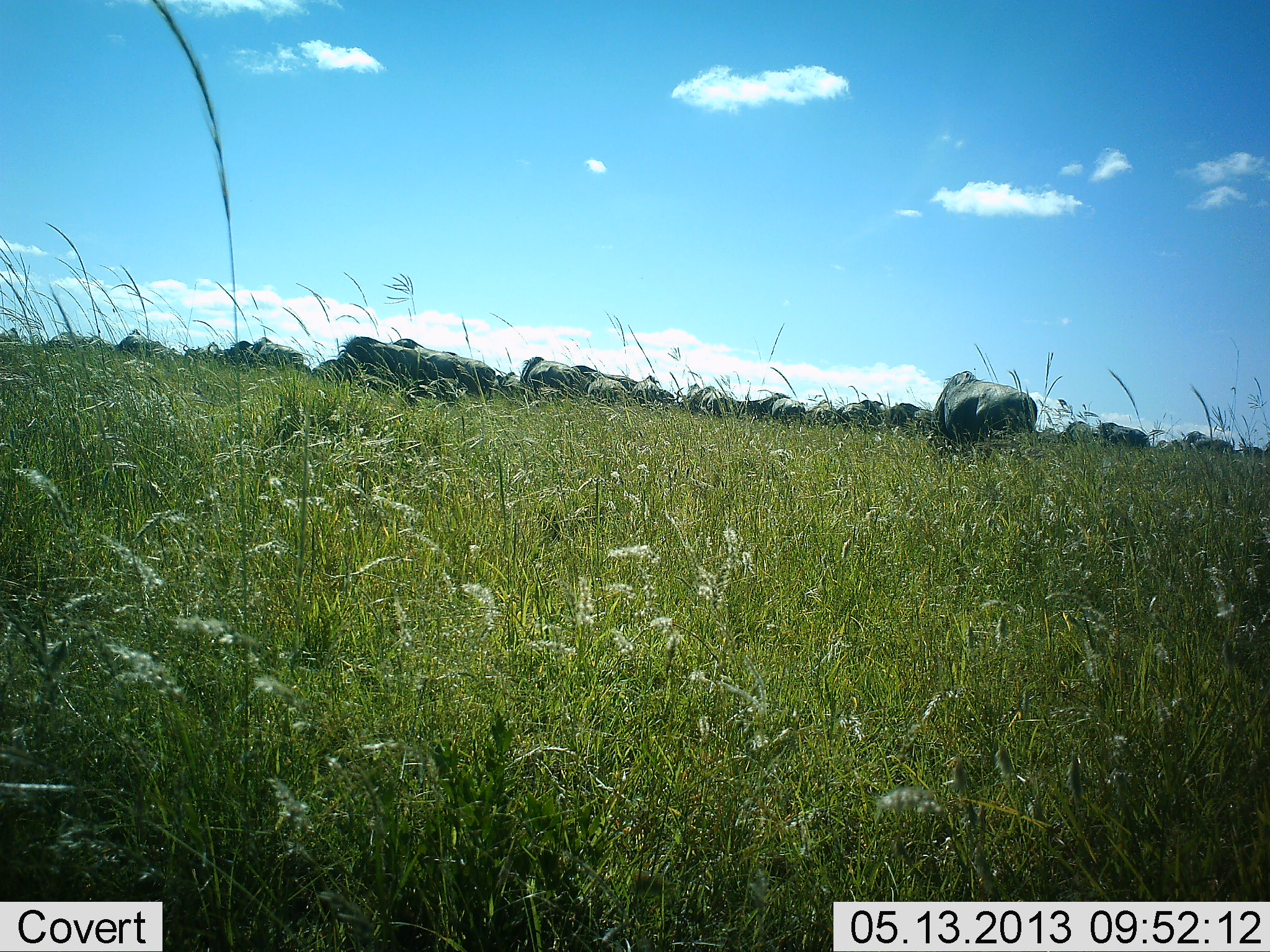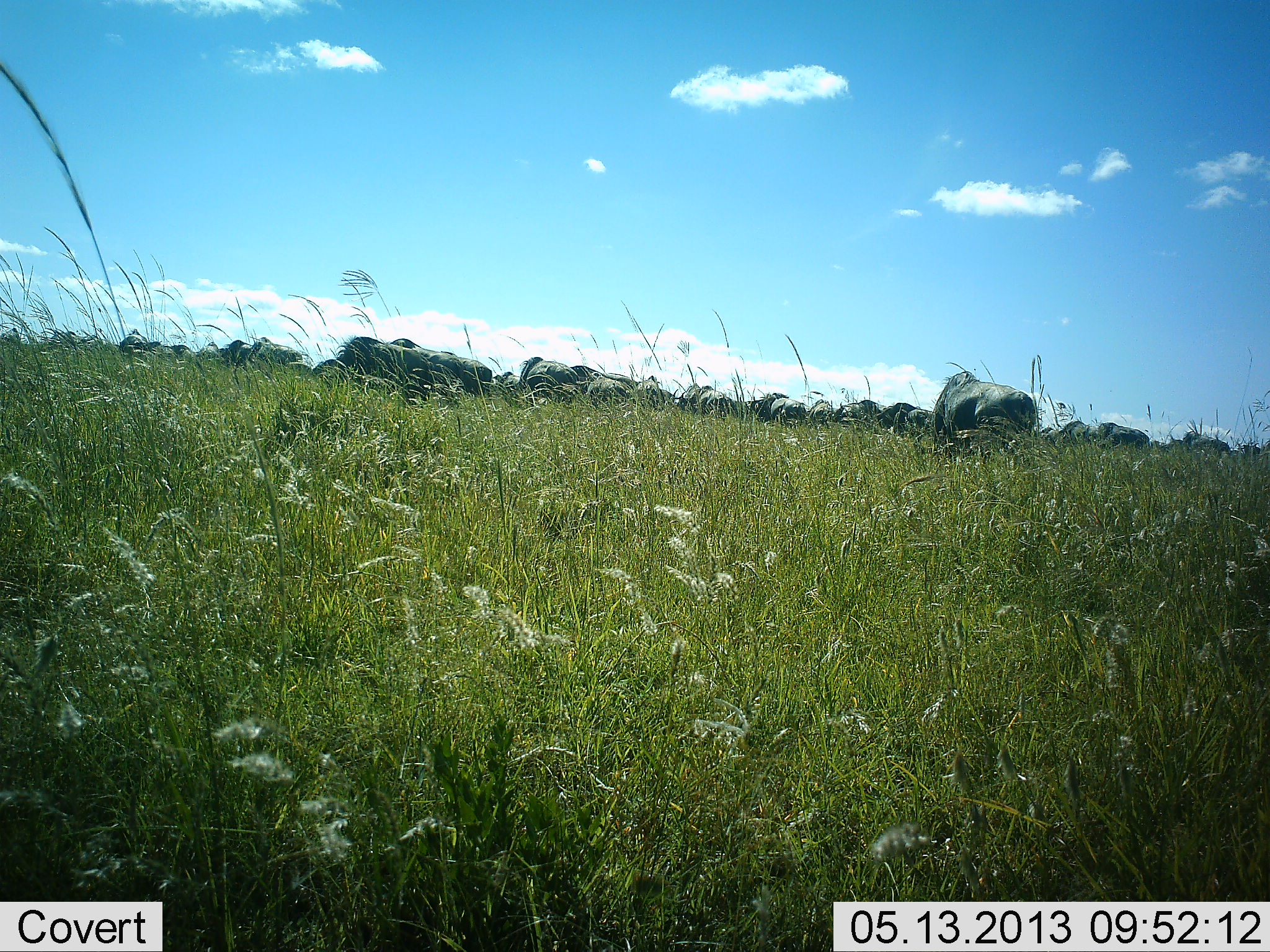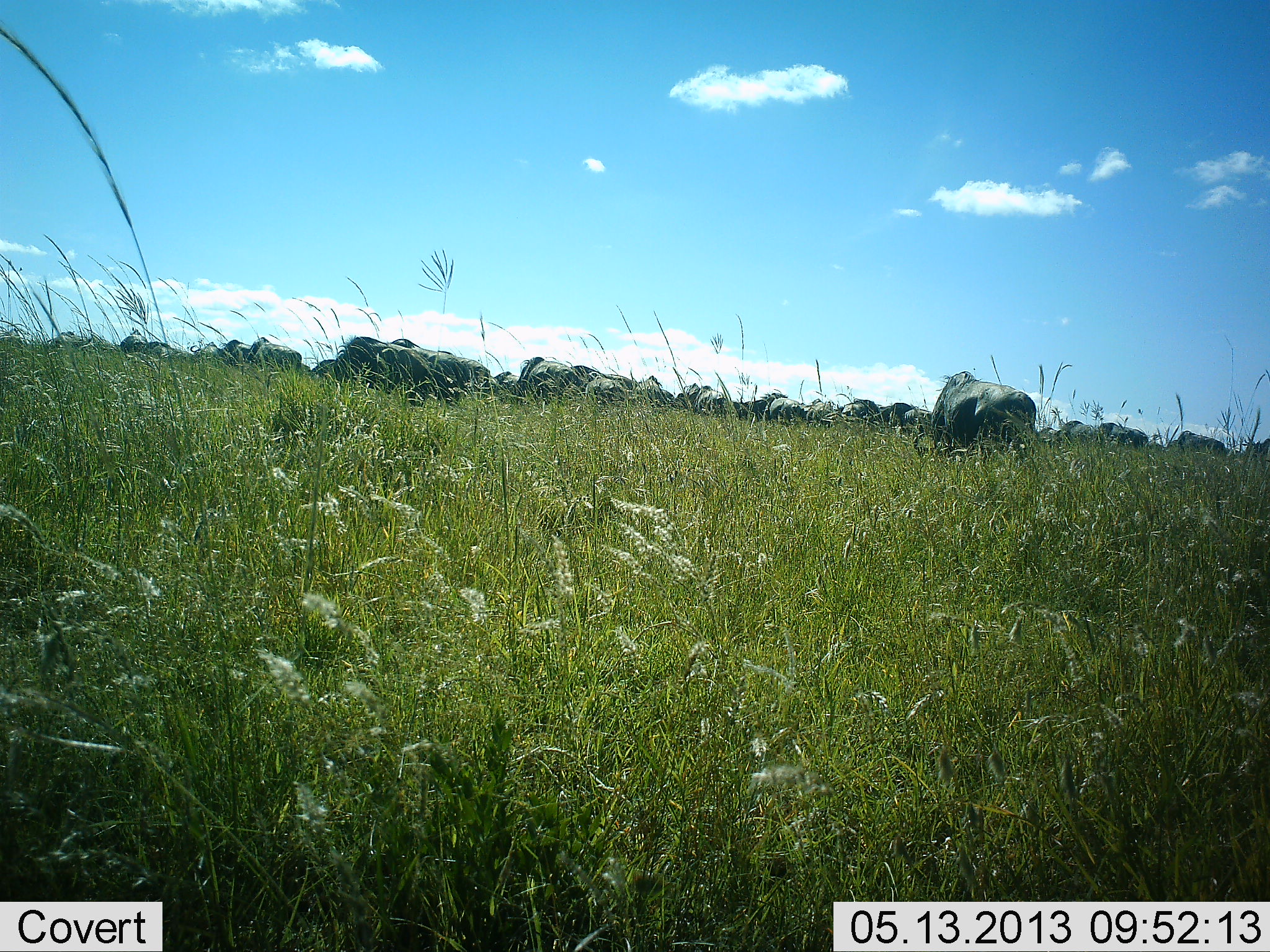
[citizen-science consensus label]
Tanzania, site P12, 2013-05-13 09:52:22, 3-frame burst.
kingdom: Animalia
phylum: Chordata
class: Mammalia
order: Artiodactyla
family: Bovidae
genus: Connochaetes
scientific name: Connochaetes taurinus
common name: blue wildebeest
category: wildebeest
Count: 11-50.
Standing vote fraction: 45%.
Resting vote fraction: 0%.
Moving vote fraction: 9%.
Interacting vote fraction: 0%.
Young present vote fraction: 0%.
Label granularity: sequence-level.